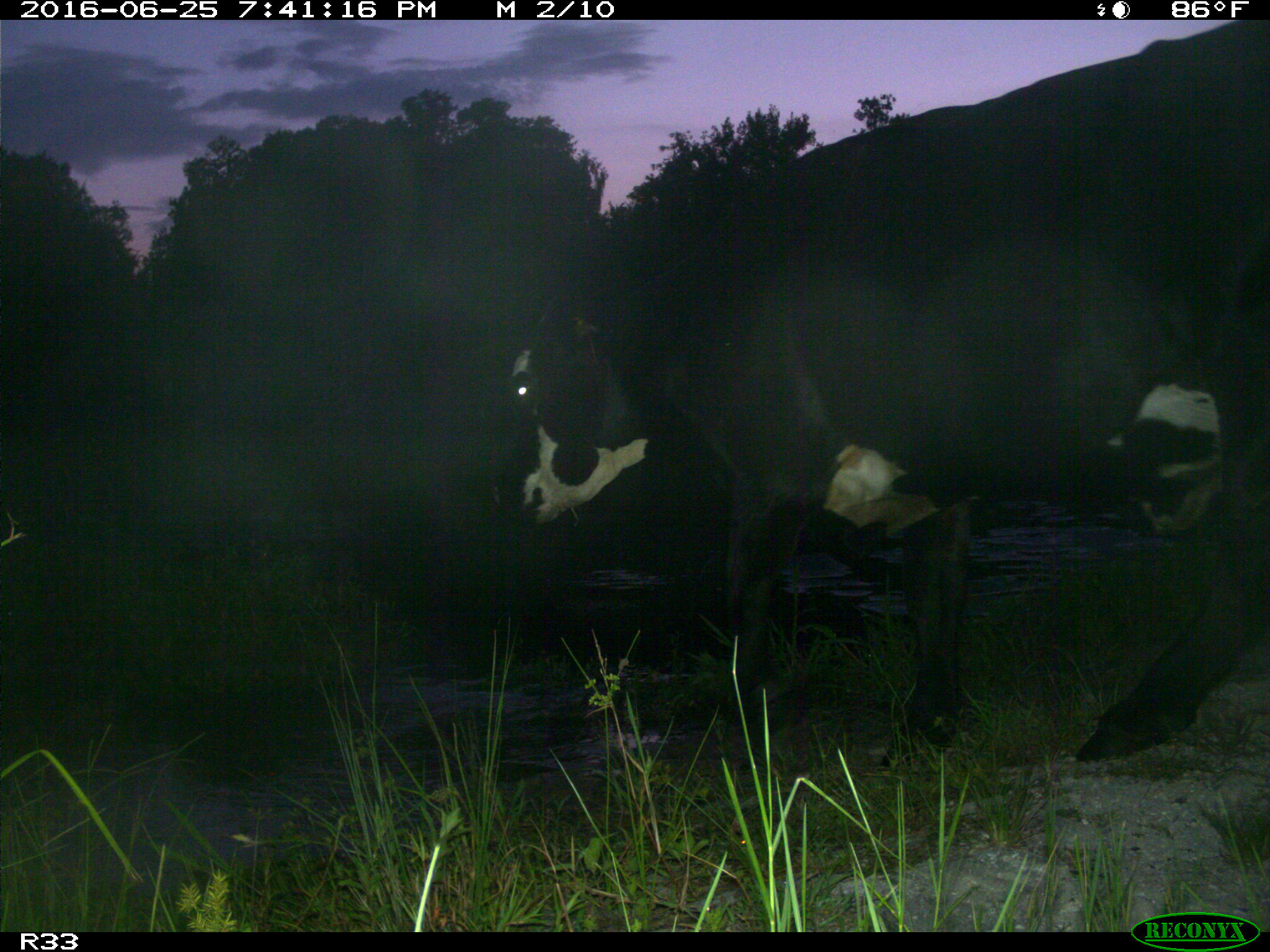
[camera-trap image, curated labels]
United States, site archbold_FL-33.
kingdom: Animalia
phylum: Chordata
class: Mammalia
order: Artiodactyla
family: Bovidae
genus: Bos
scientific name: Bos taurus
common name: domestic cow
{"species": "Bos taurus (domestic cow)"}